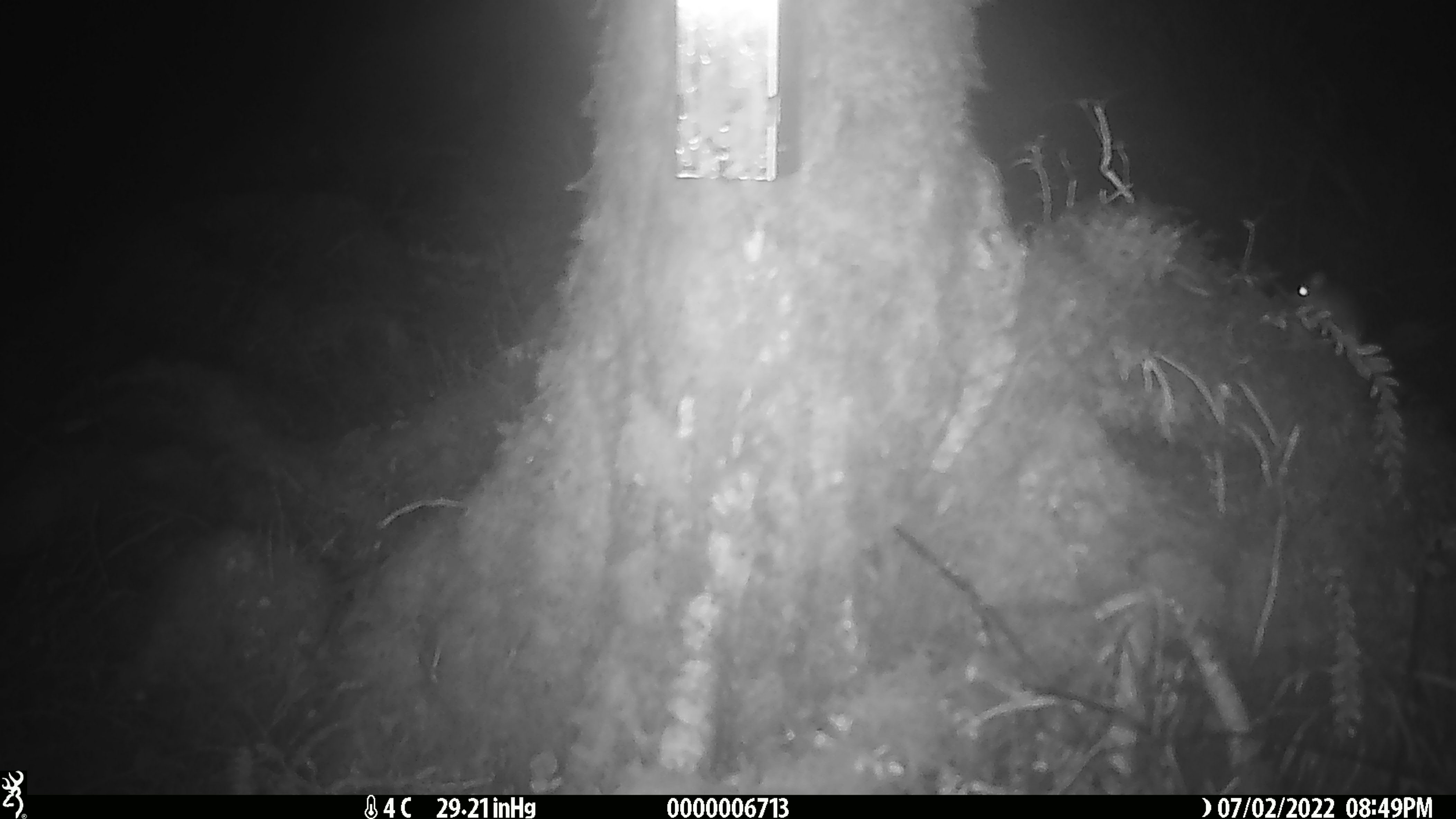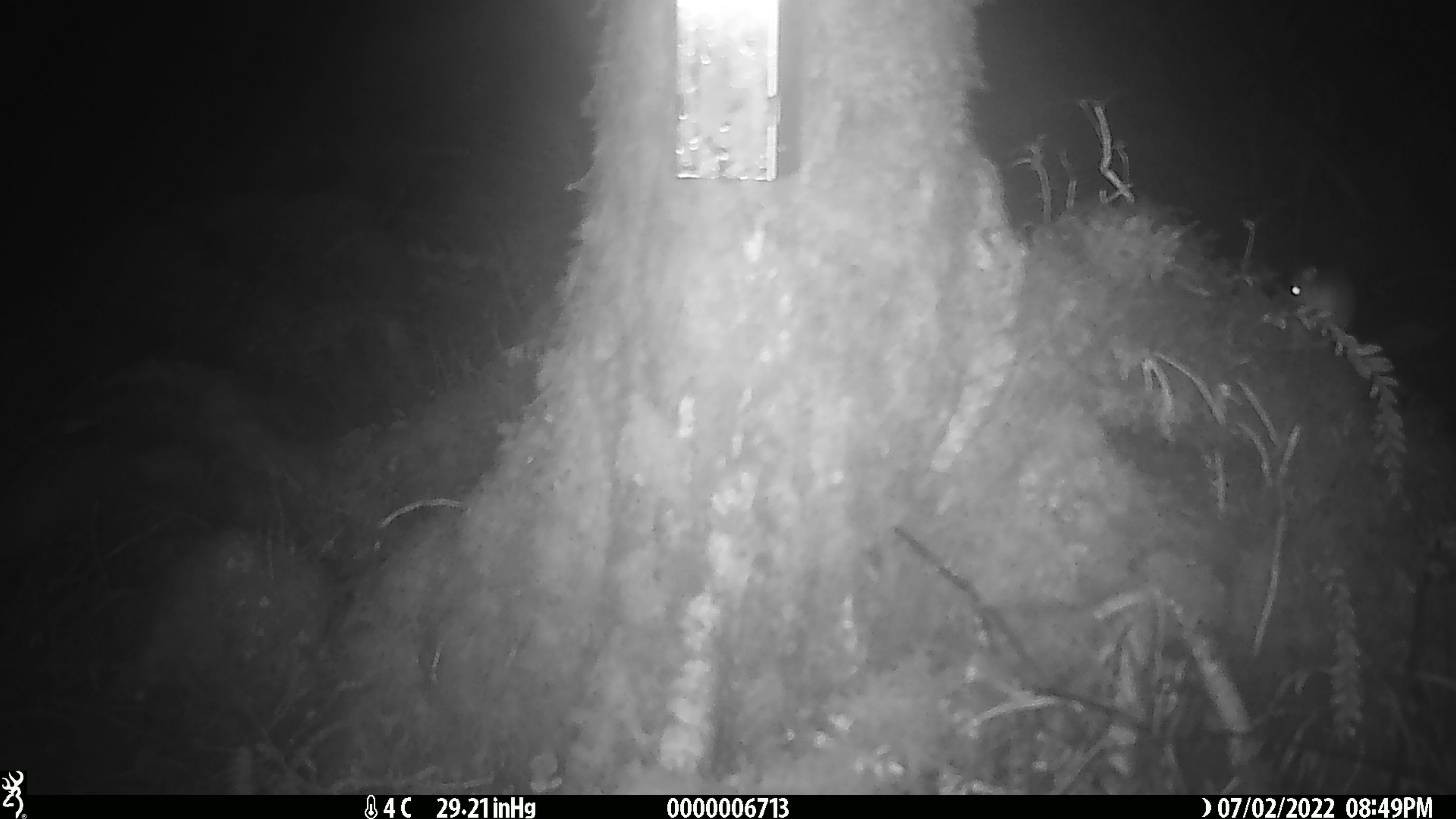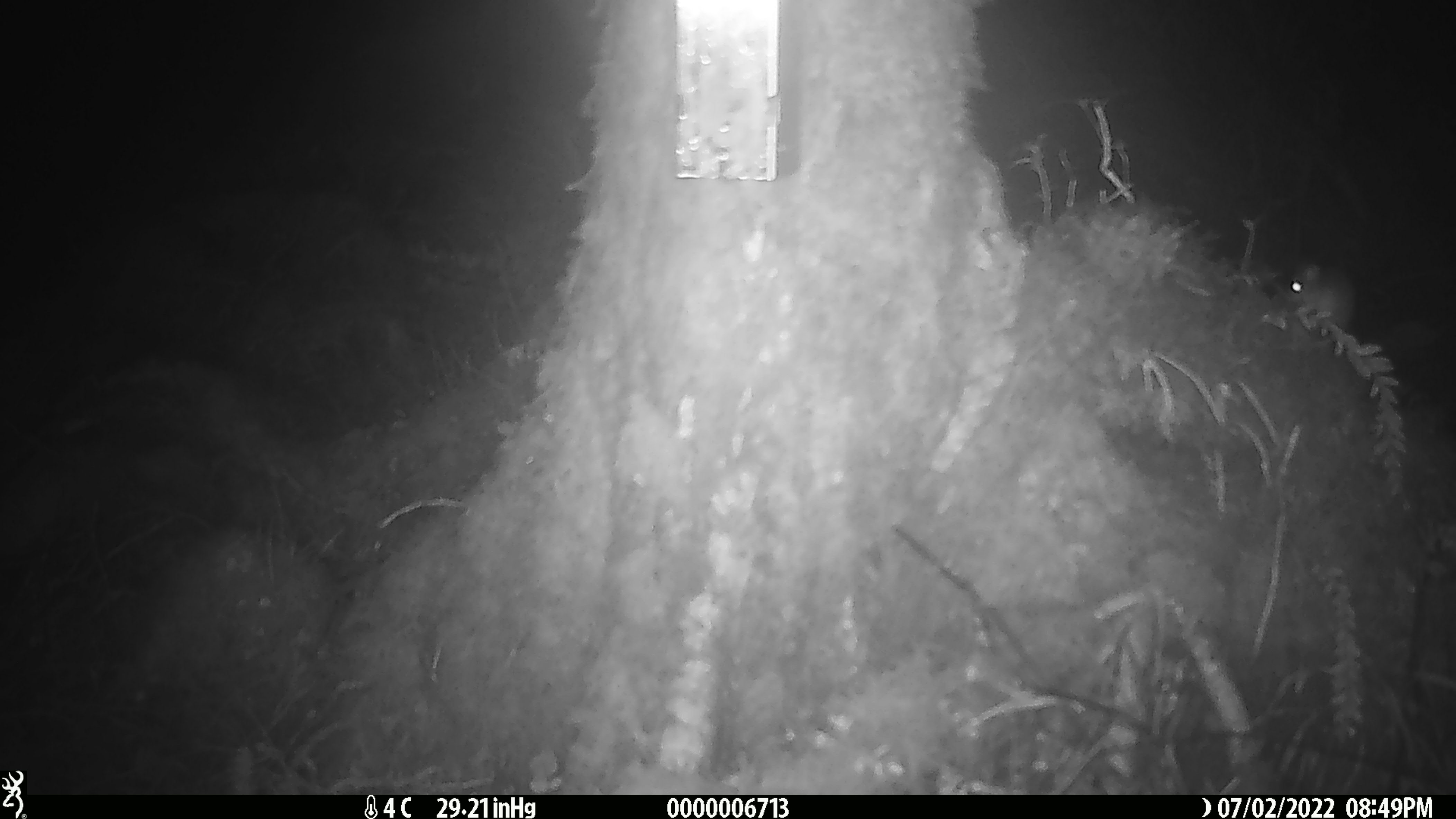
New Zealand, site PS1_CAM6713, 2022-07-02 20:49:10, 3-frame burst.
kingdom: Animalia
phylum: Chordata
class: Mammalia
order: Rodentia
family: Muridae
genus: Mus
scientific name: Mus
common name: mouse